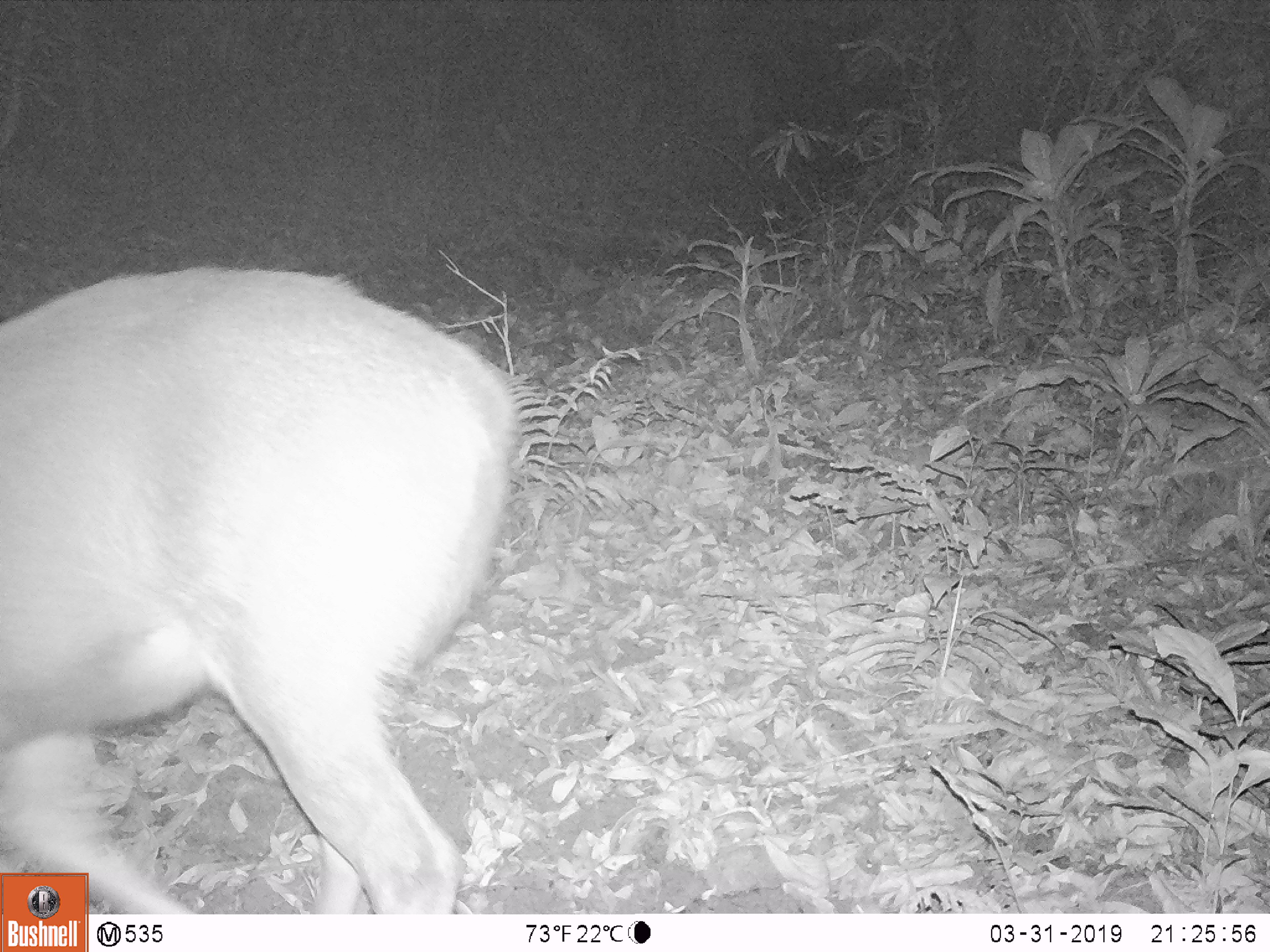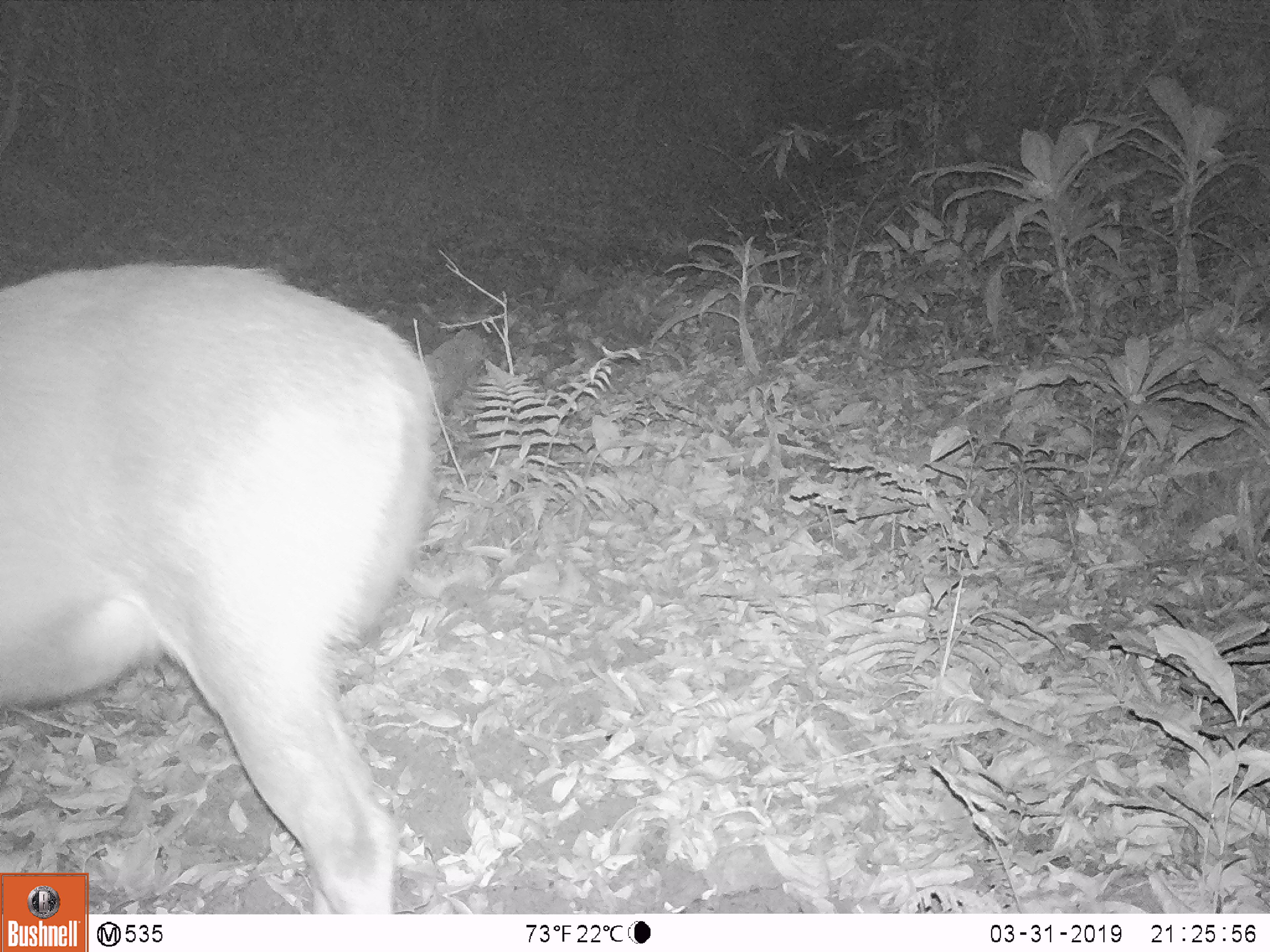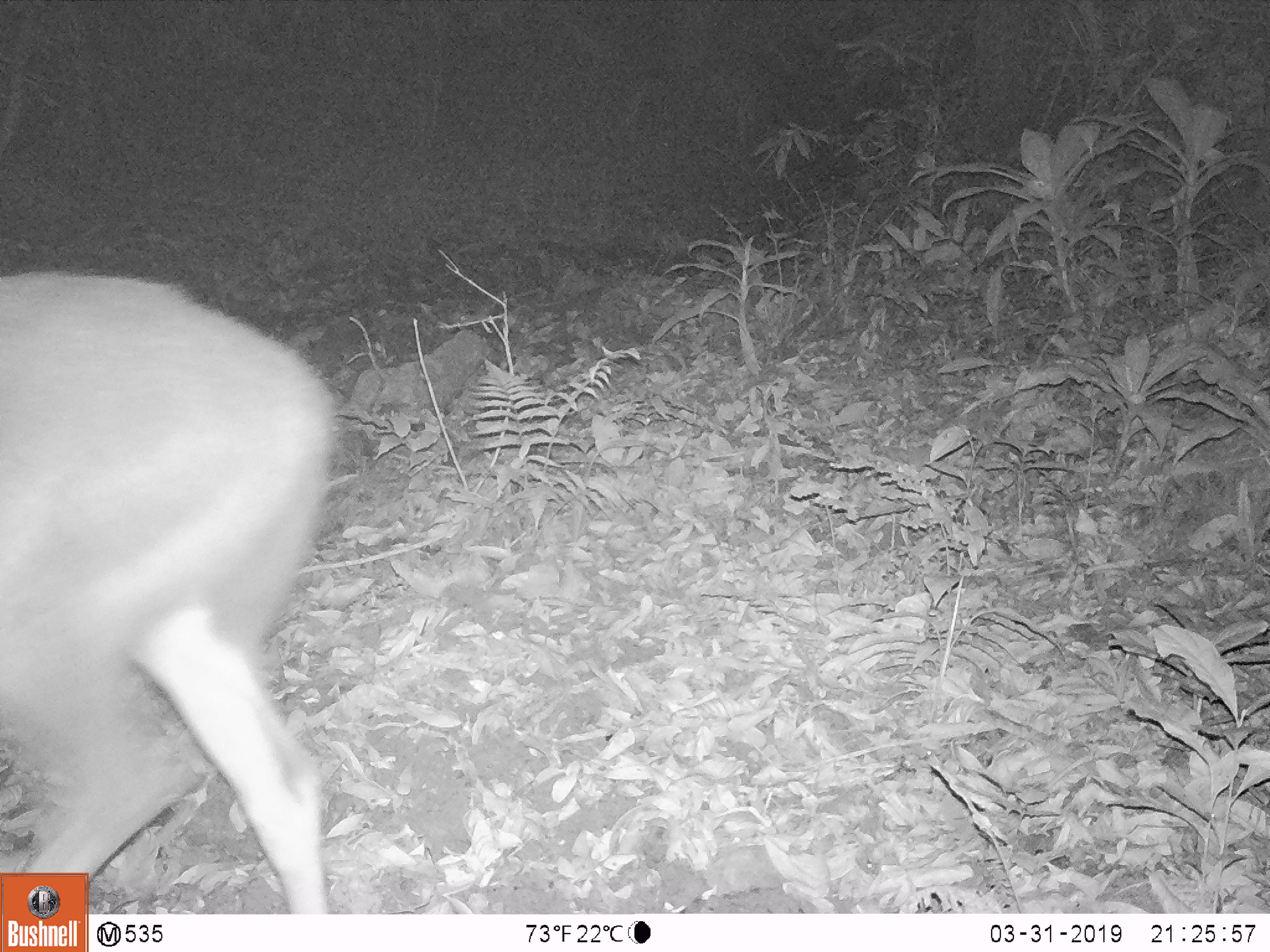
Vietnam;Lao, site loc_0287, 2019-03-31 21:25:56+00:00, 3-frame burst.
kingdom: Animalia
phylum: Chordata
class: Mammalia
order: Artiodactyla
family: Cervidae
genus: Rusa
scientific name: Rusa unicolor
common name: sambar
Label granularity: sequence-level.